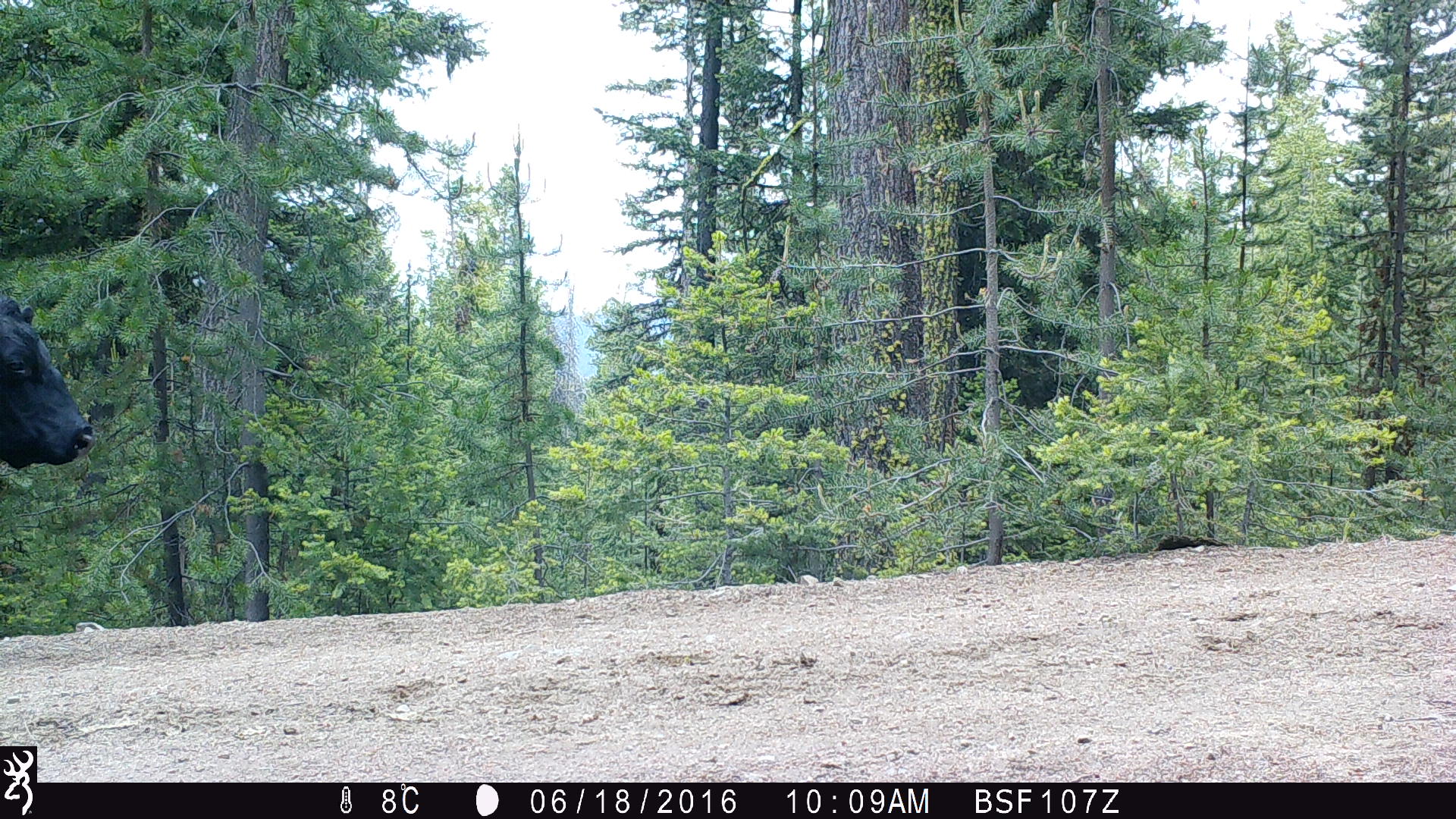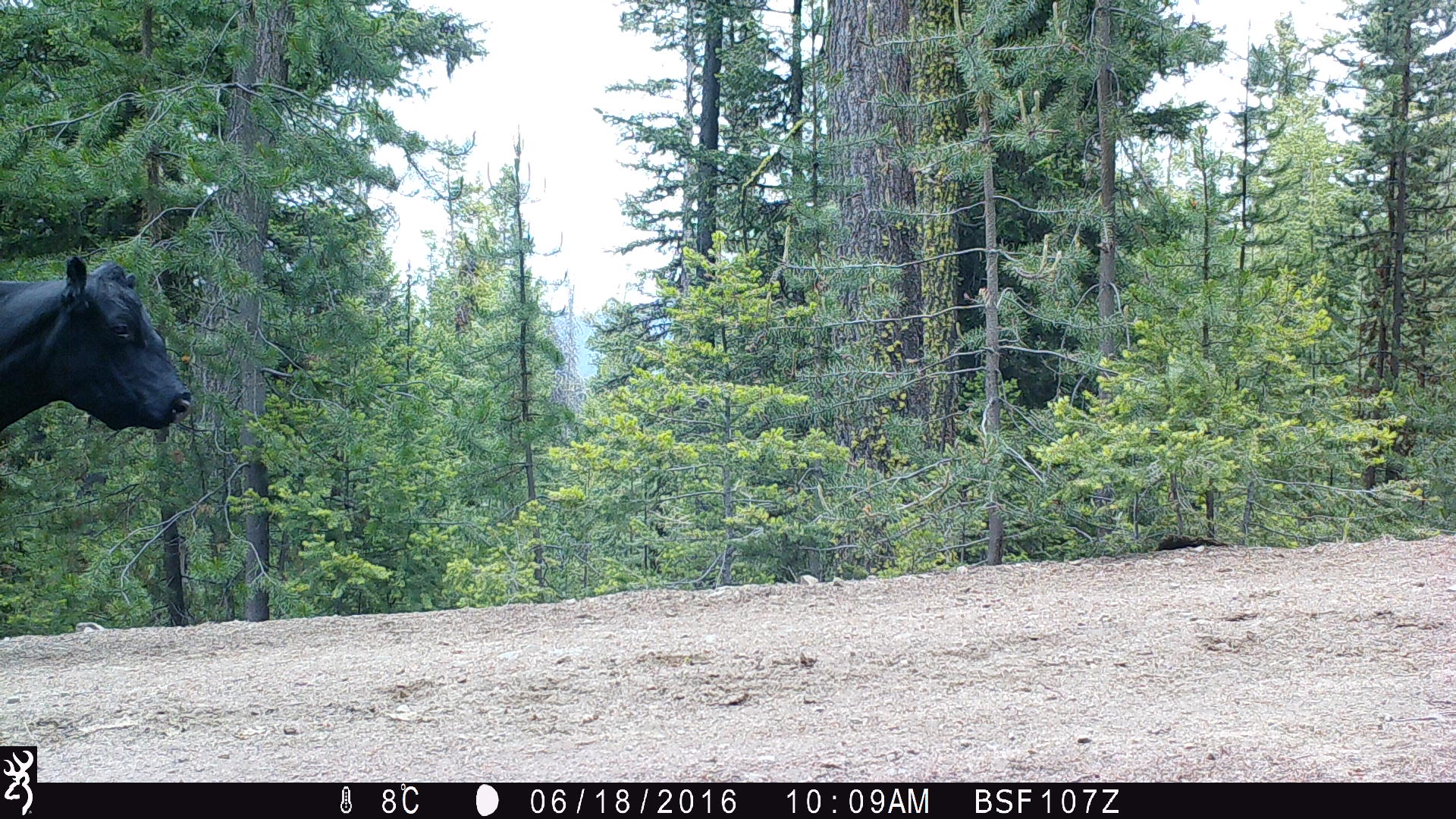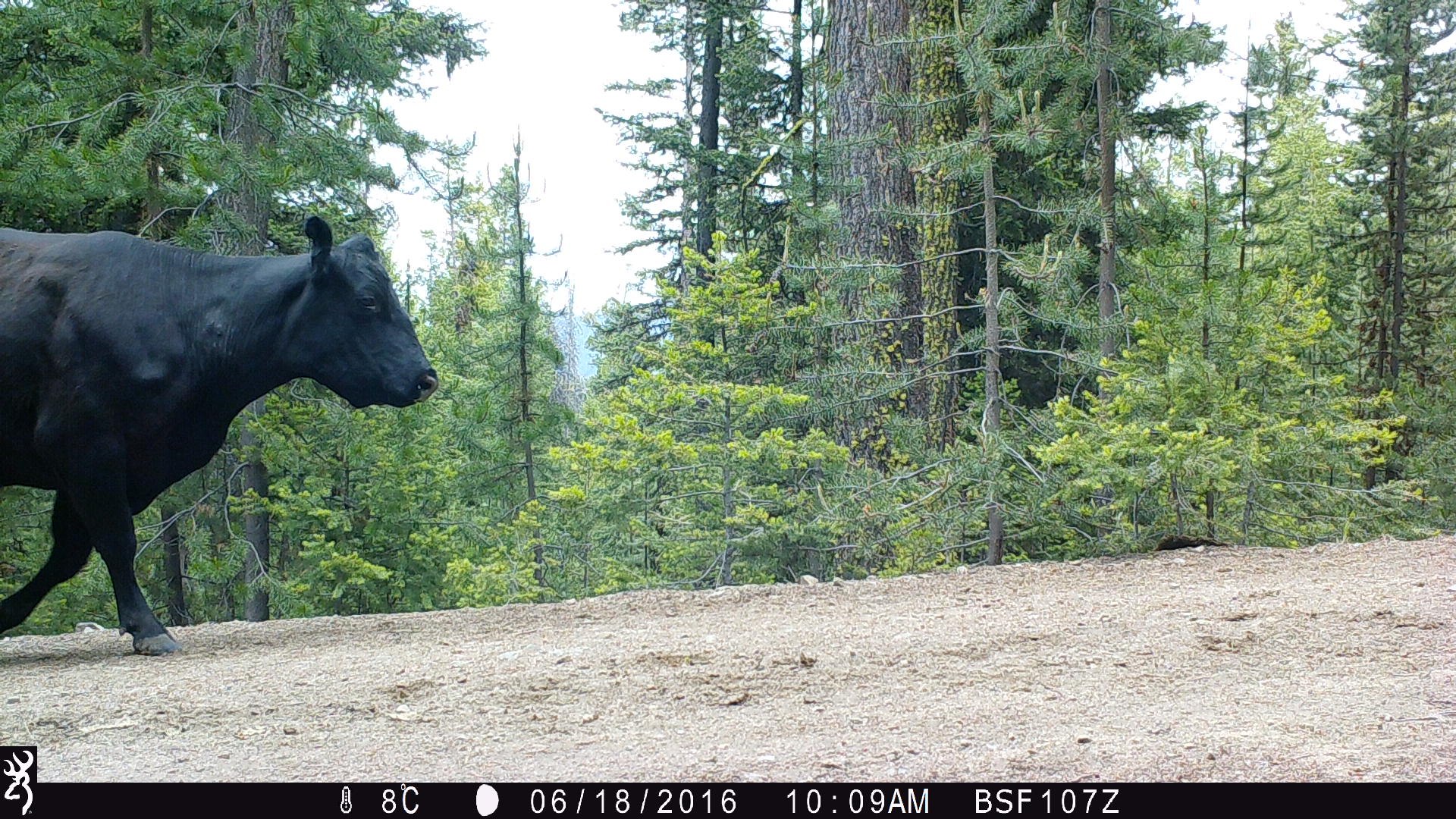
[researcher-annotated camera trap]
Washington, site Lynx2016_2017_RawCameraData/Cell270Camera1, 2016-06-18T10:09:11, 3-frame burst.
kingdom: Animalia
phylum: Chordata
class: Mammalia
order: Artiodactyla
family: Bovidae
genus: Bos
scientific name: Bos taurus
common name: domestic cattle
Domestic cattle (Bos taurus). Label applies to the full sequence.